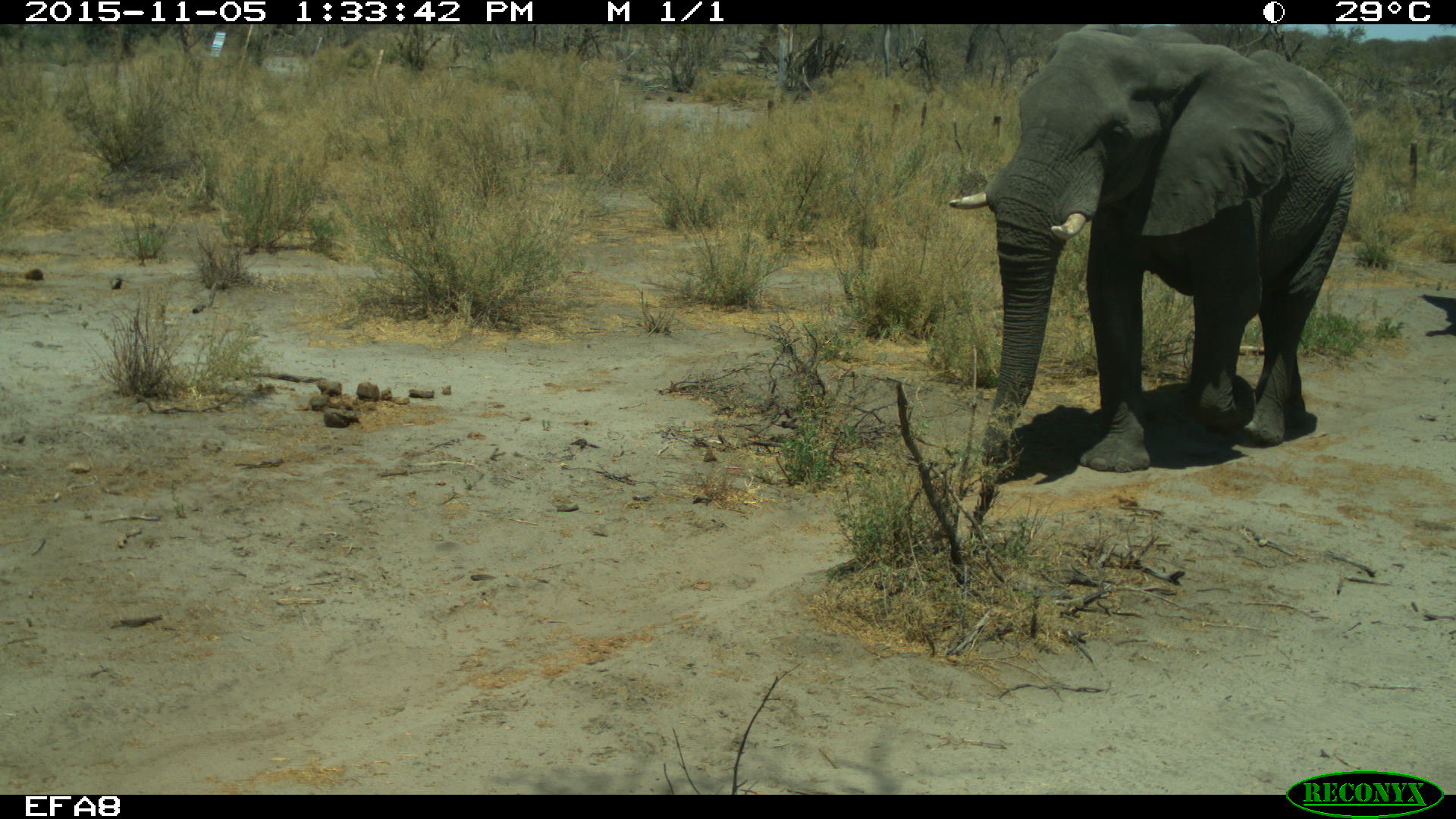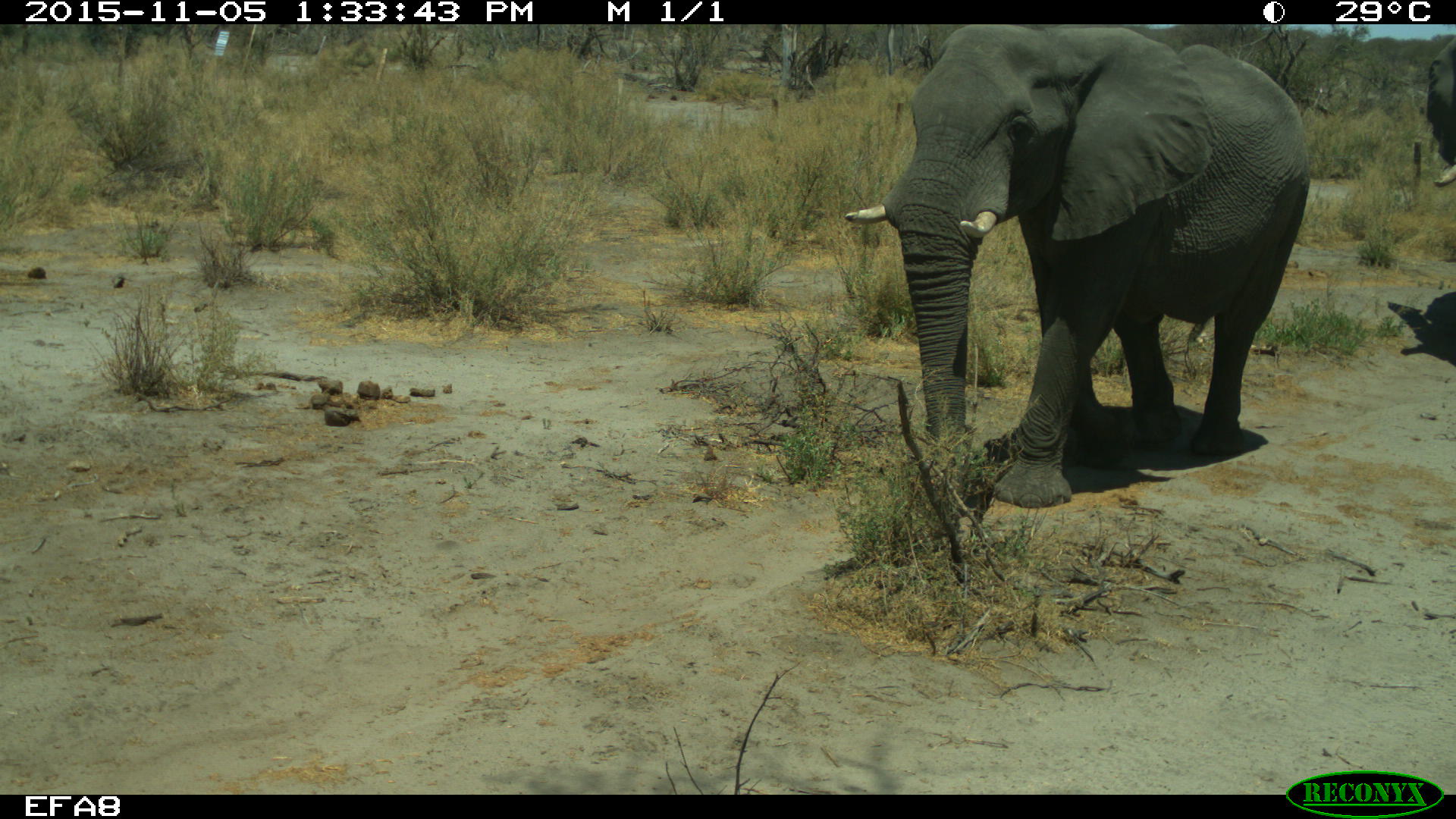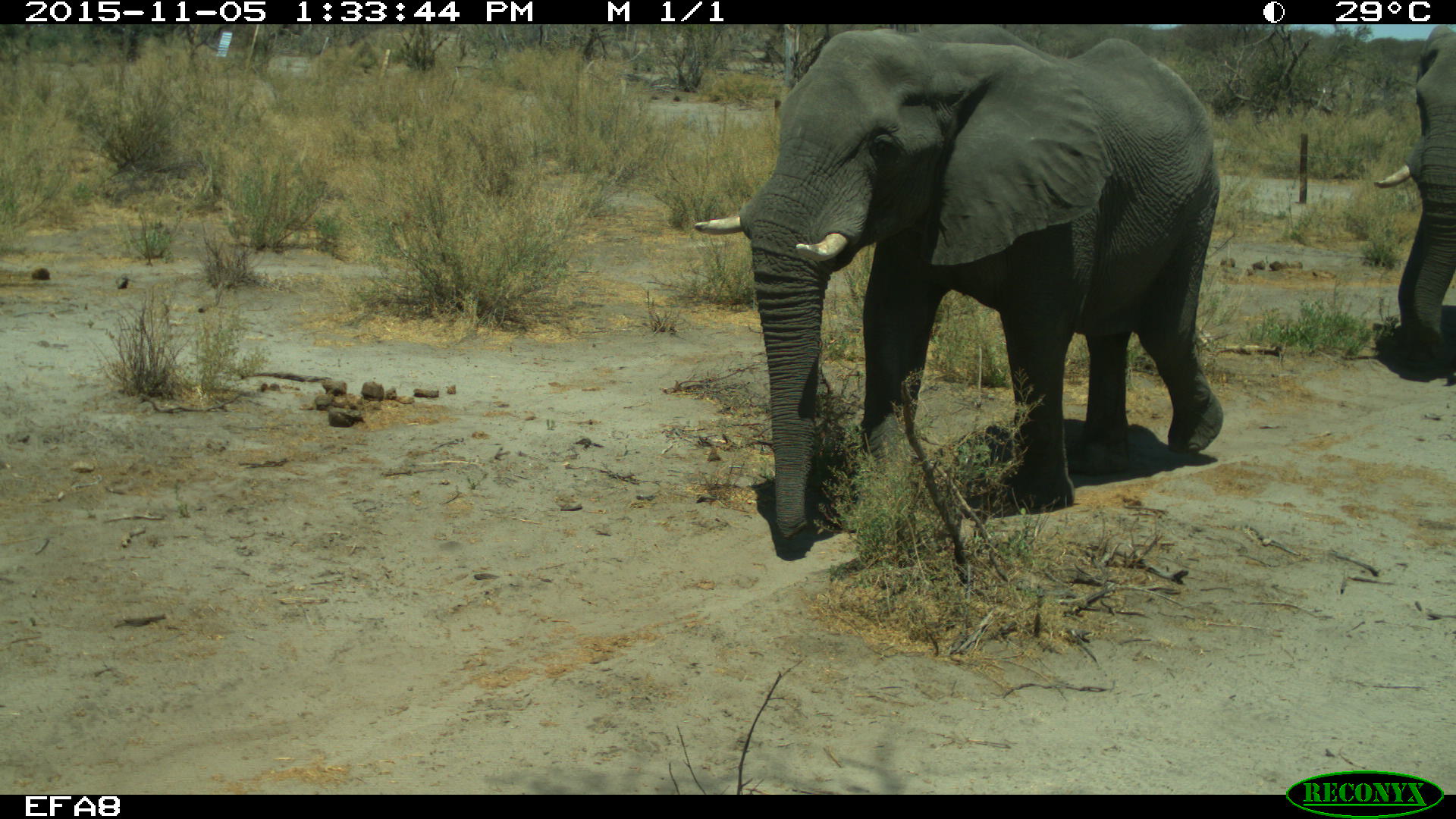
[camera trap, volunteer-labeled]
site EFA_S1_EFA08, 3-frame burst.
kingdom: Animalia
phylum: Chordata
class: Mammalia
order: Proboscidea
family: Elephantidae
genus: Loxodonta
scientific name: Loxodonta africana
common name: african bush elephant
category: elephant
Elephant (african bush elephant) (Loxodonta africana), count 2. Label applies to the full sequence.